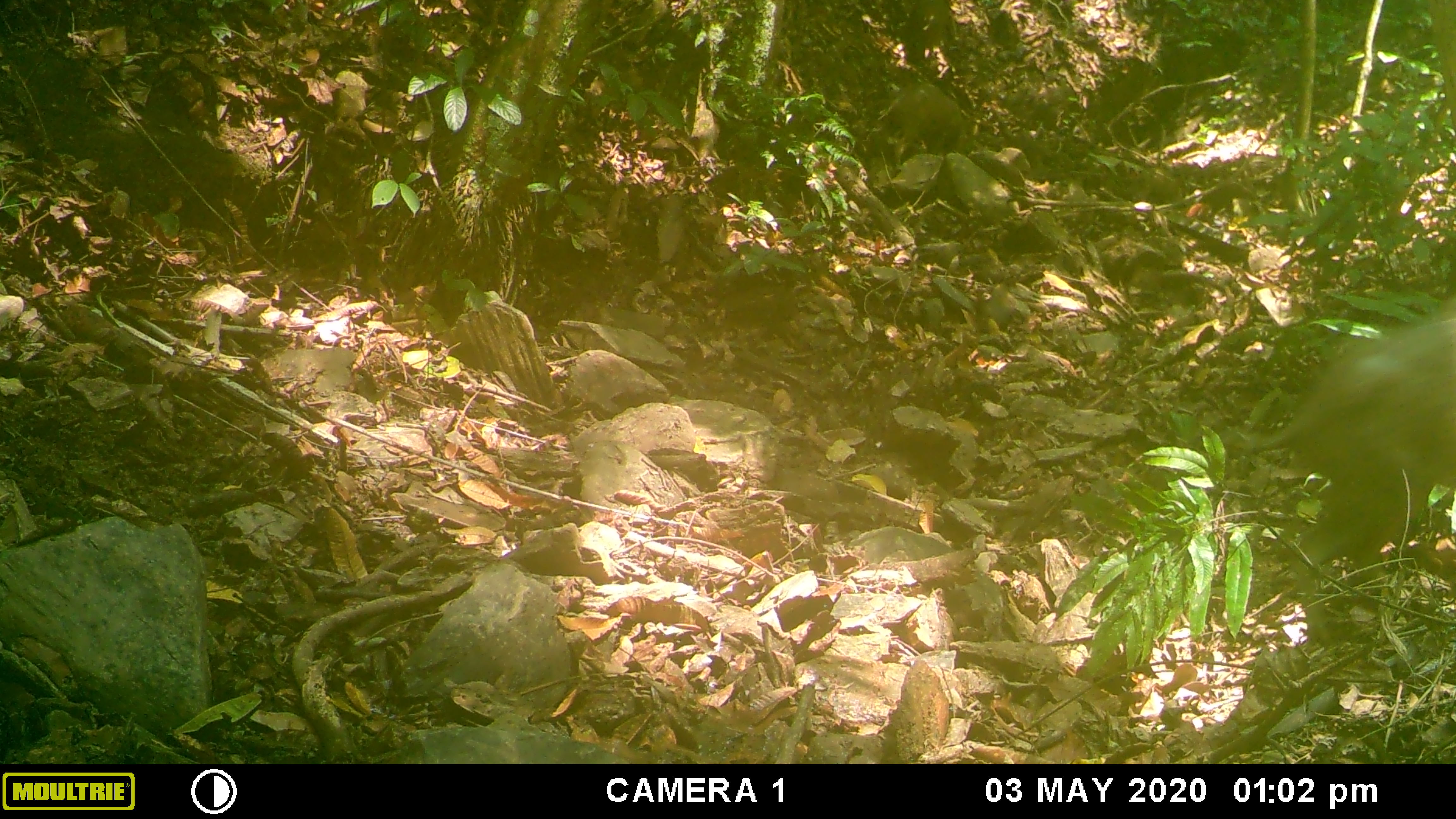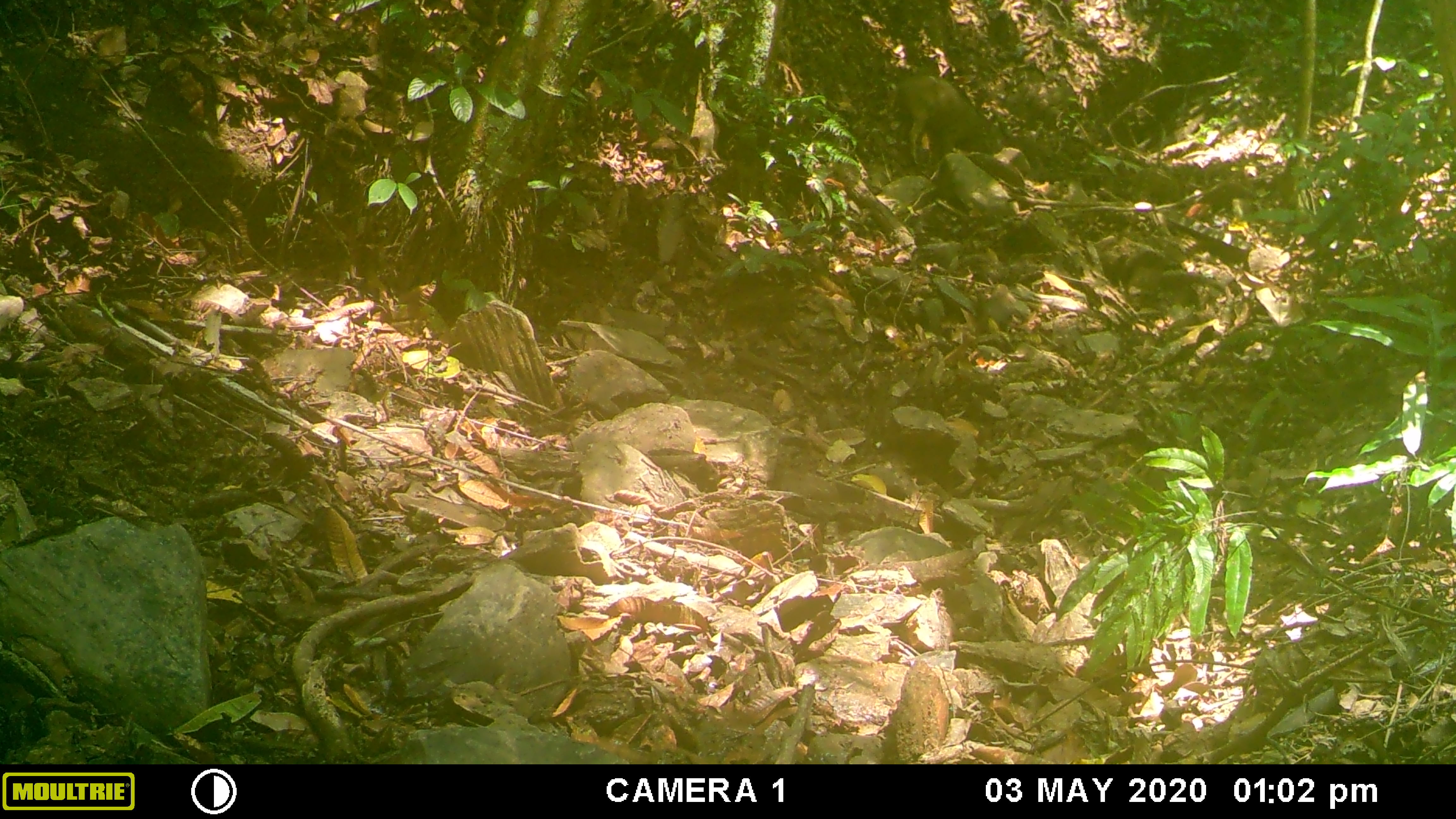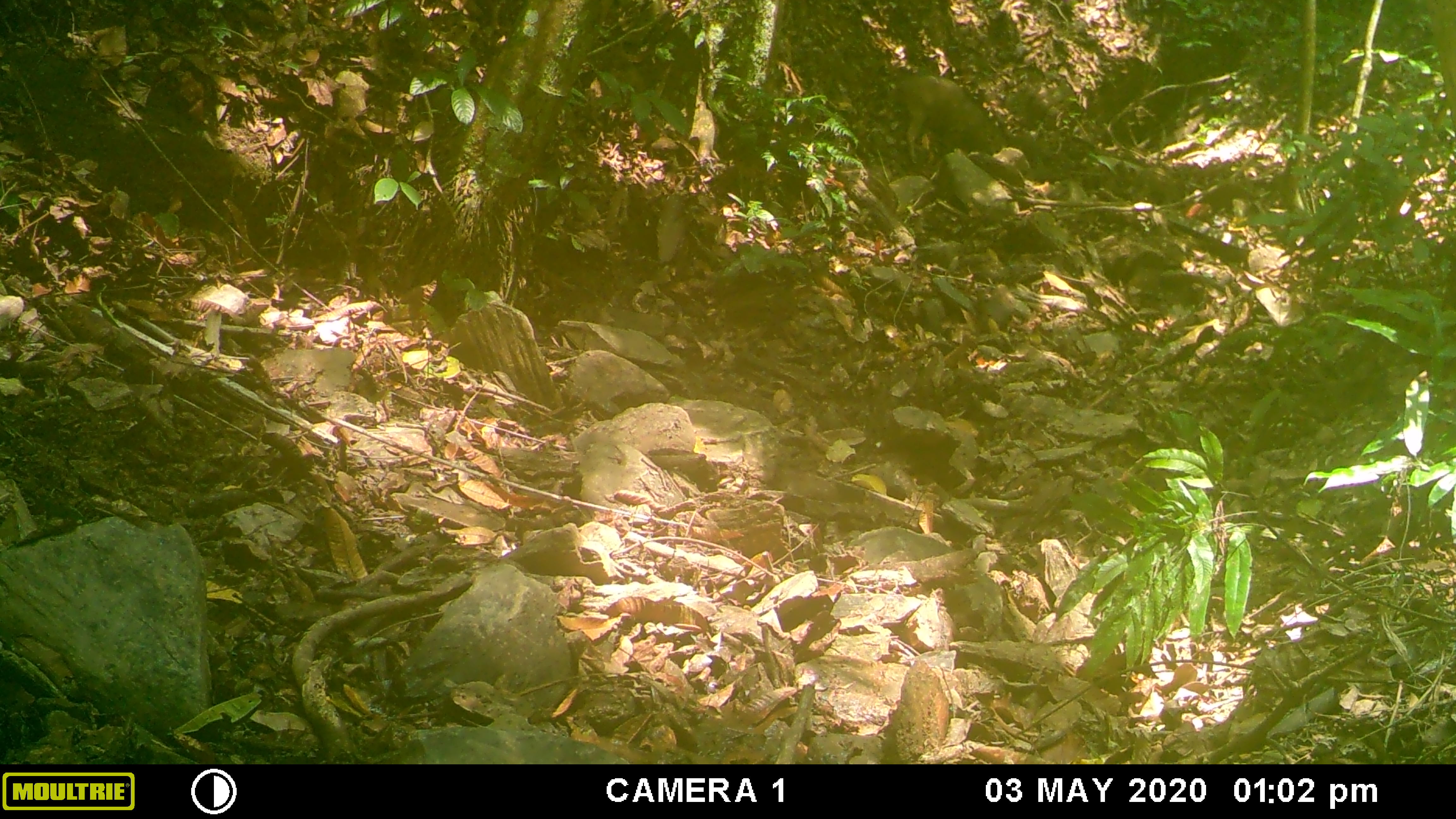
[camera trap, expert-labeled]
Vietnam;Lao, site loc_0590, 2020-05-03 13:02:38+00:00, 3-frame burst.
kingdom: Animalia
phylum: Chordata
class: Mammalia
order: Artiodactyla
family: Suidae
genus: Sus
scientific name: Sus scrofa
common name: eurasian wild pig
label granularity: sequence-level